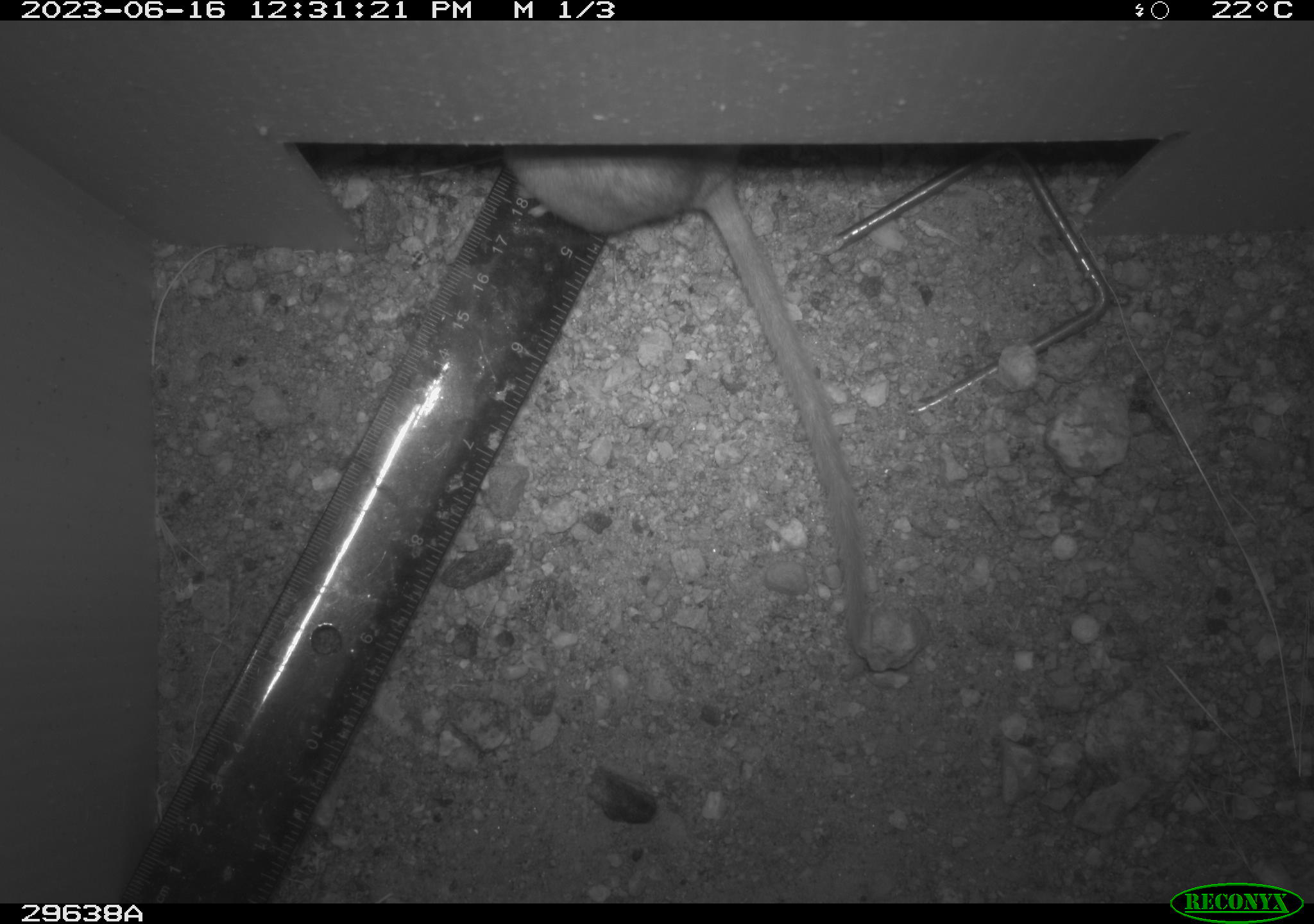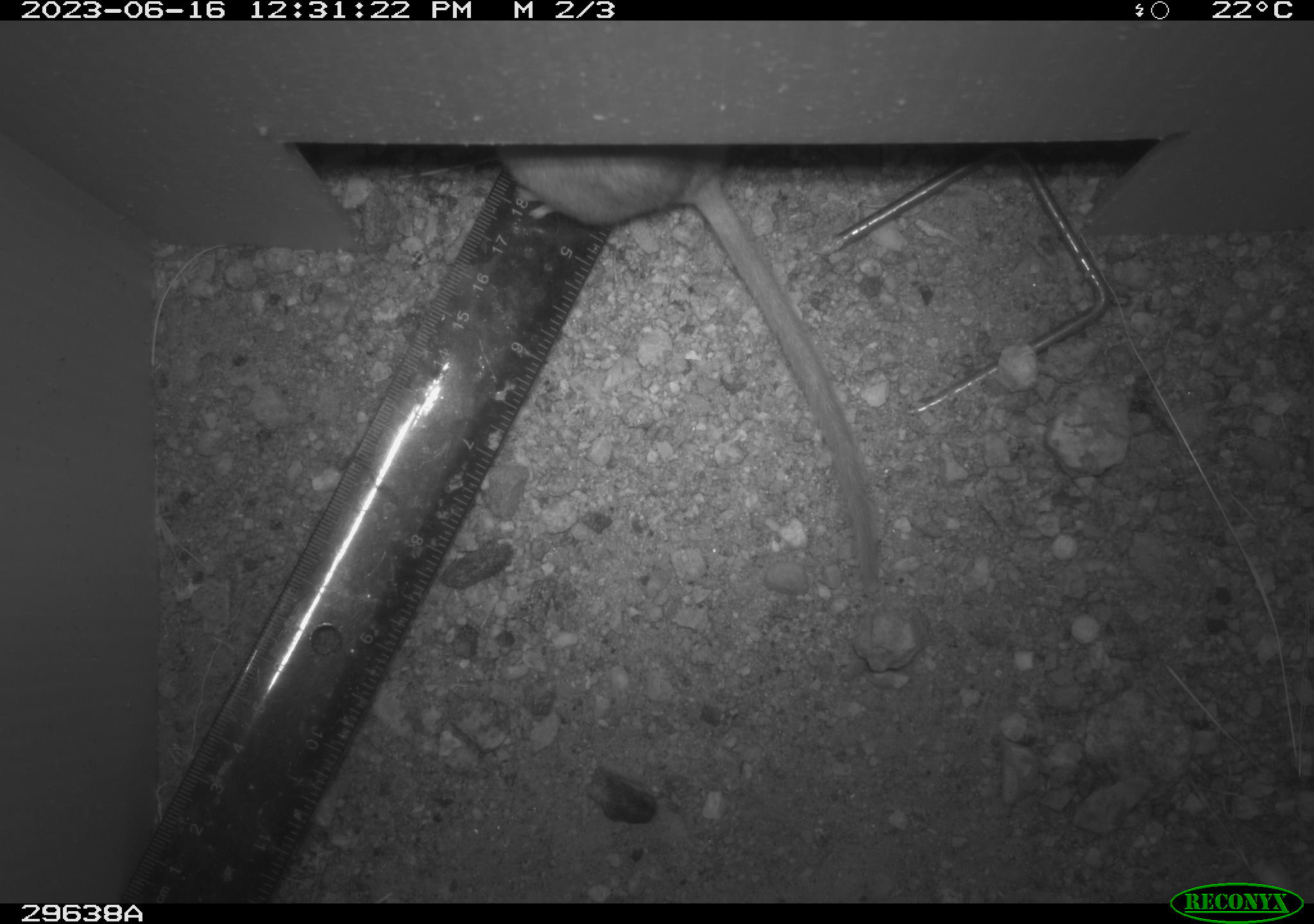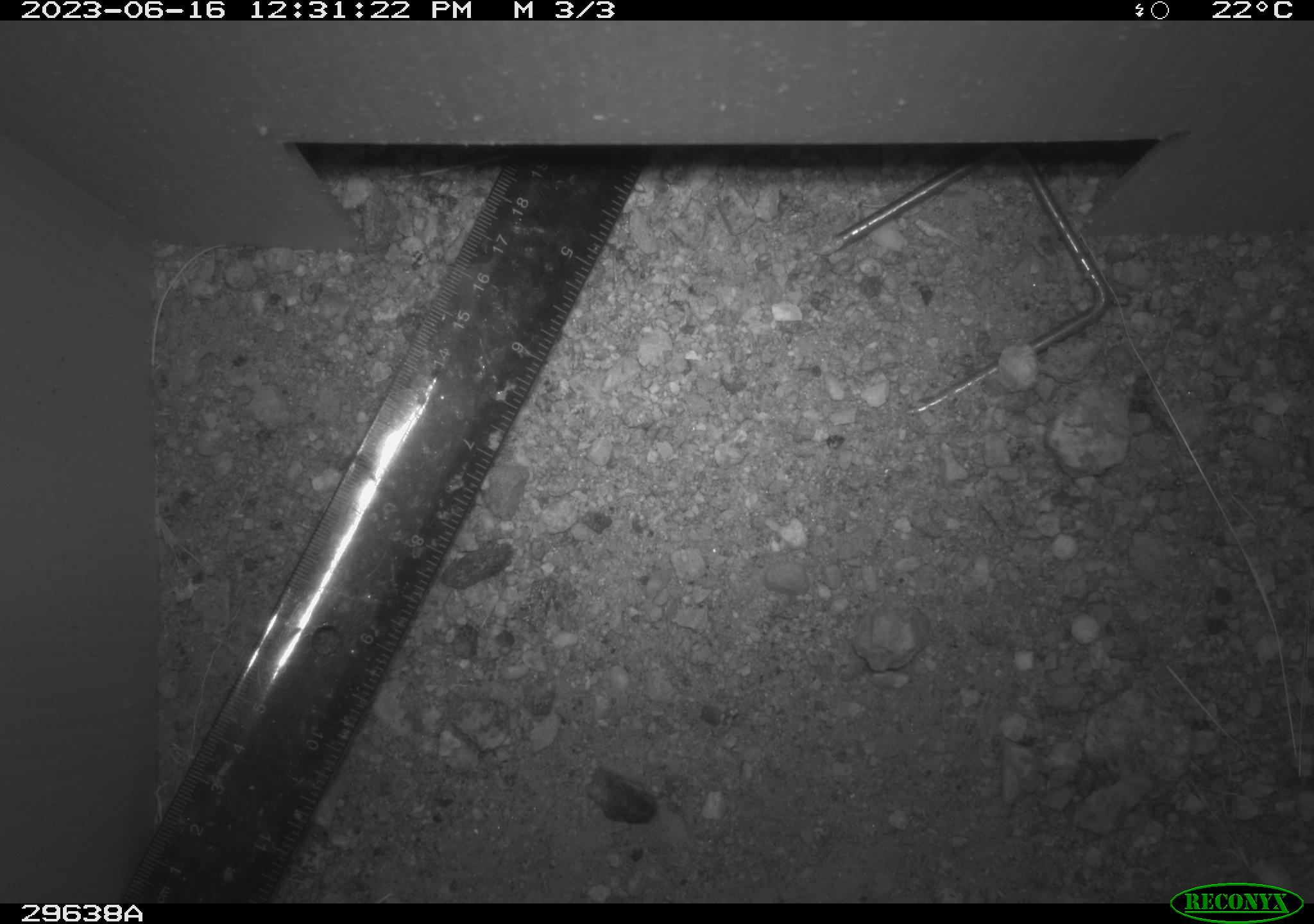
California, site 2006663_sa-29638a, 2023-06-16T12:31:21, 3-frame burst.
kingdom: Animalia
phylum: Chordata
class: Mammalia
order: Rodentia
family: Cricetidae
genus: Neotoma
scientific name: Neotoma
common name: pack rat or woodrat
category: neotoma species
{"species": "neotoma species (pack rat or woodrat) (Neotoma)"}